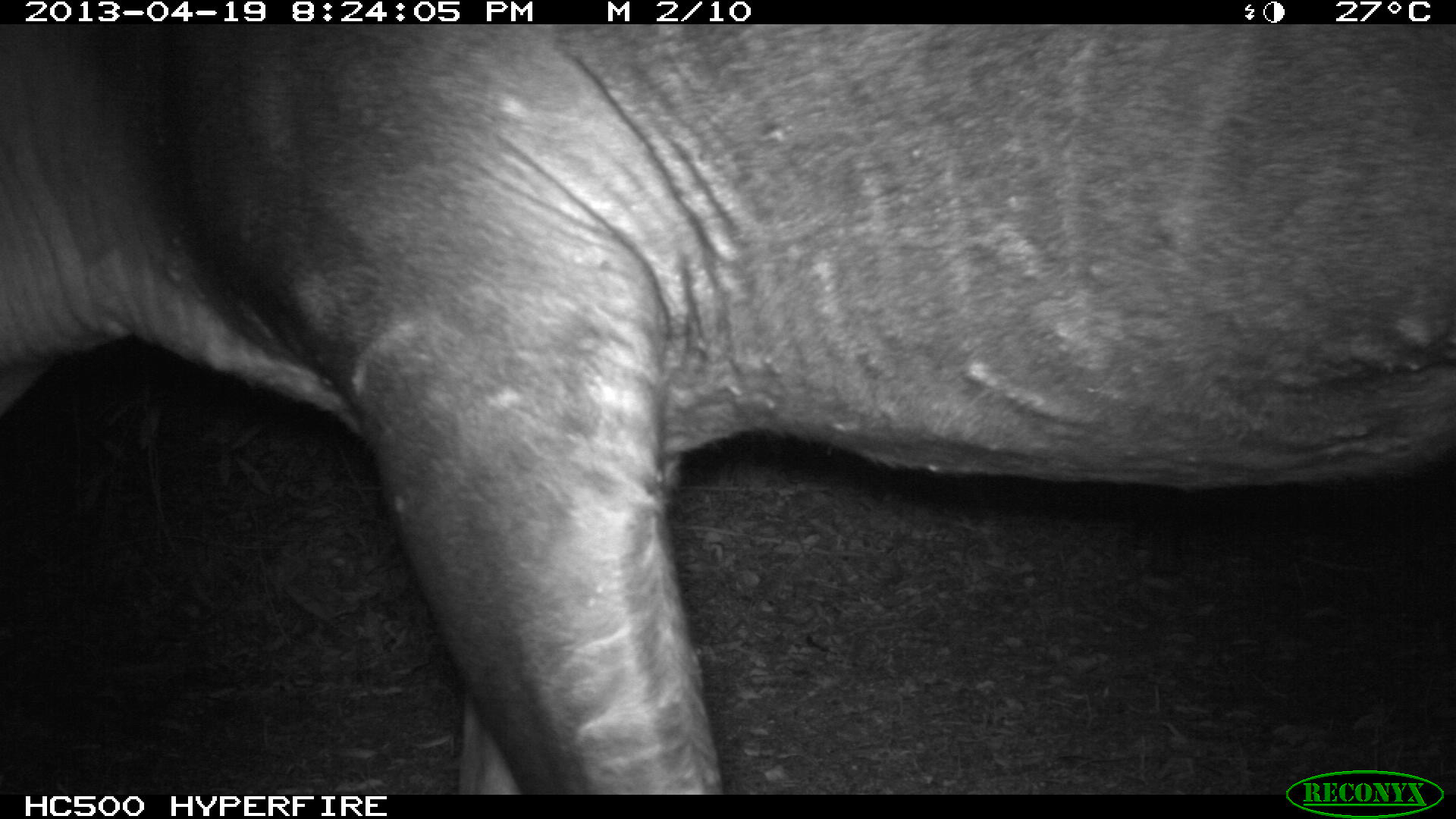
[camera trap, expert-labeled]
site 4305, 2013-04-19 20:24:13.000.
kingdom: Animalia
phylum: Chordata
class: Mammalia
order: Perissodactyla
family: Tapiridae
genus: Tapirus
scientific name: Tapirus bairdii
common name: baird's tapir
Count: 2.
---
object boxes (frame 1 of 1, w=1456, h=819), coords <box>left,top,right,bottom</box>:
tapirus bairdii: <box>0,25,1452,795</box>